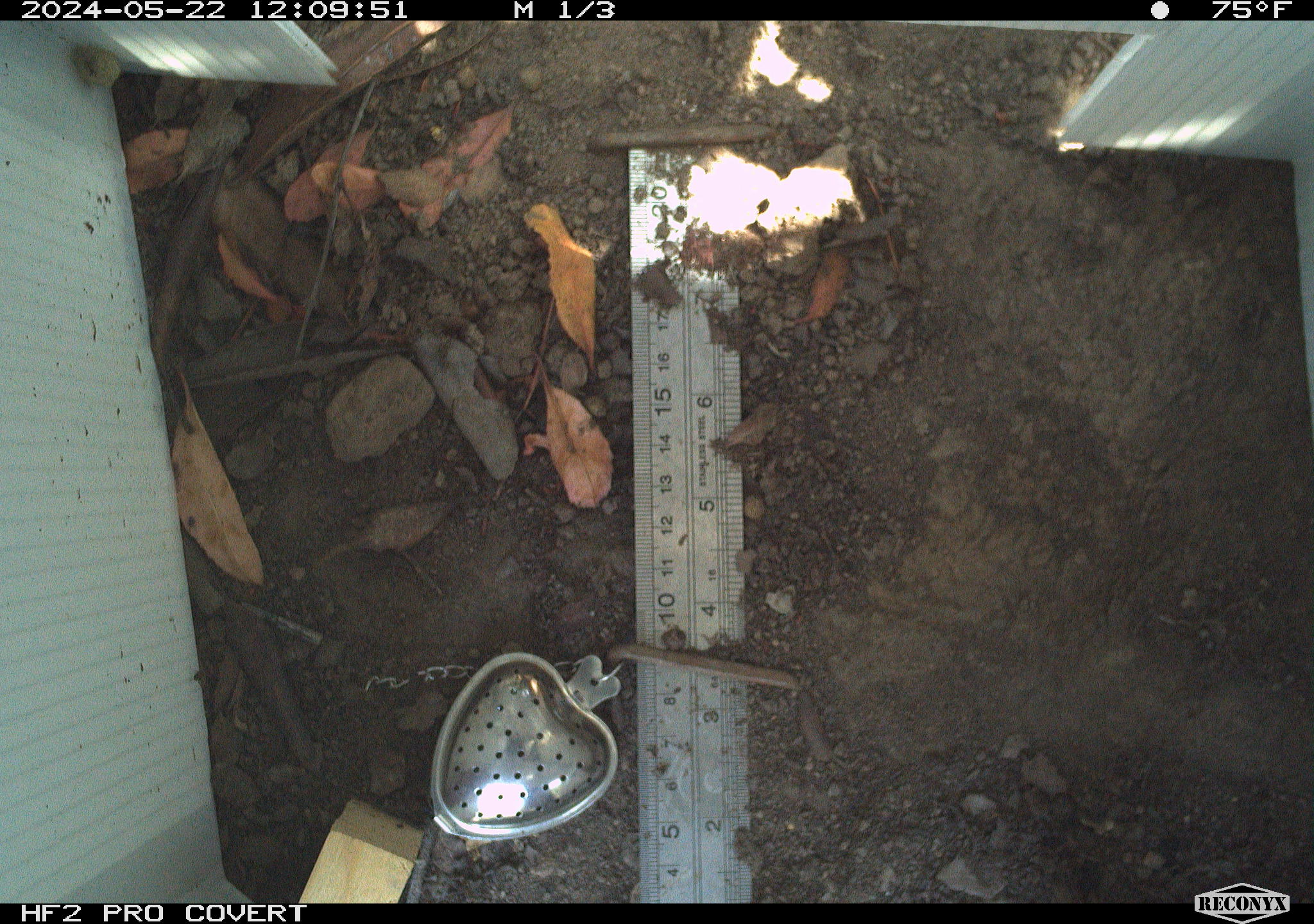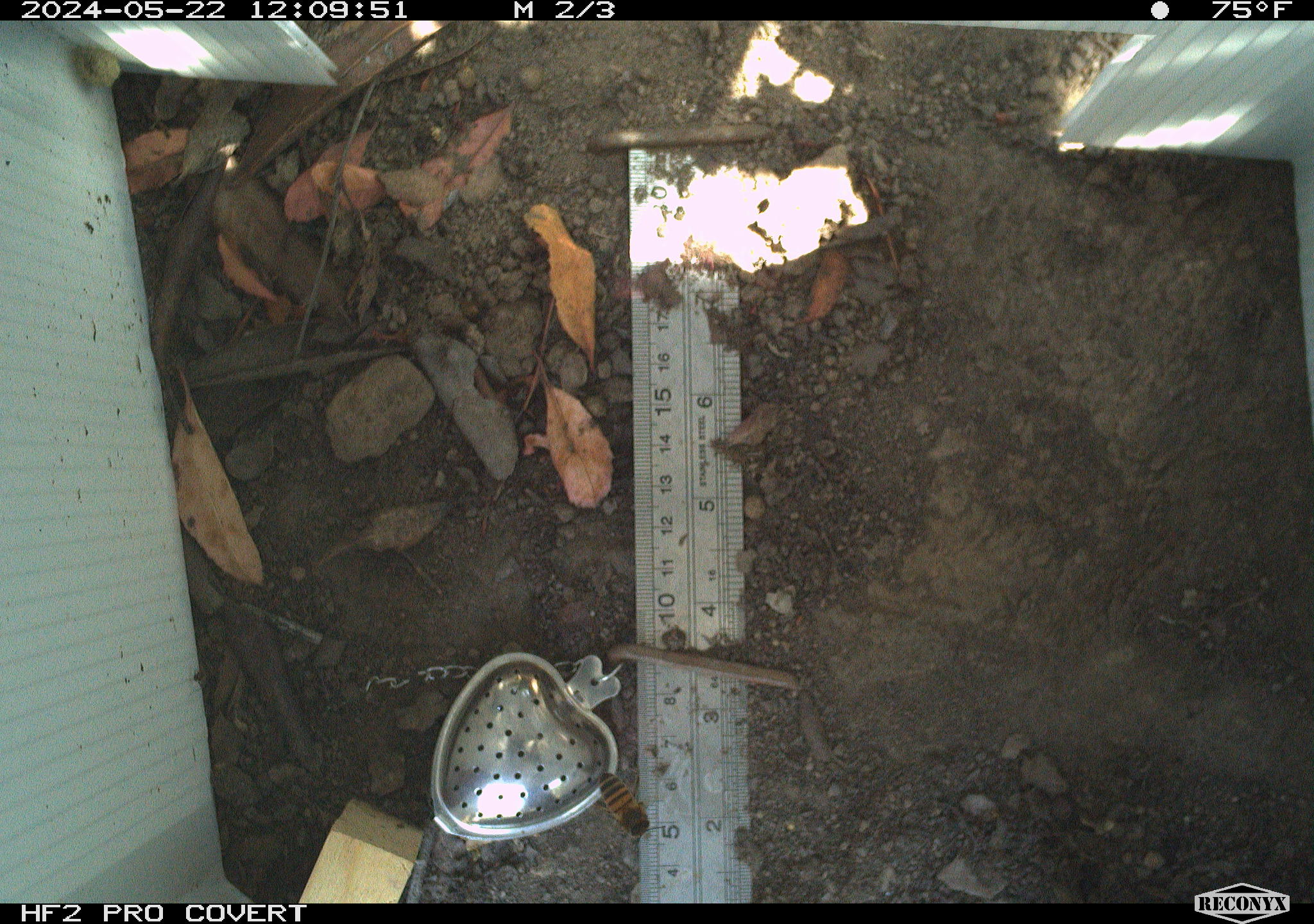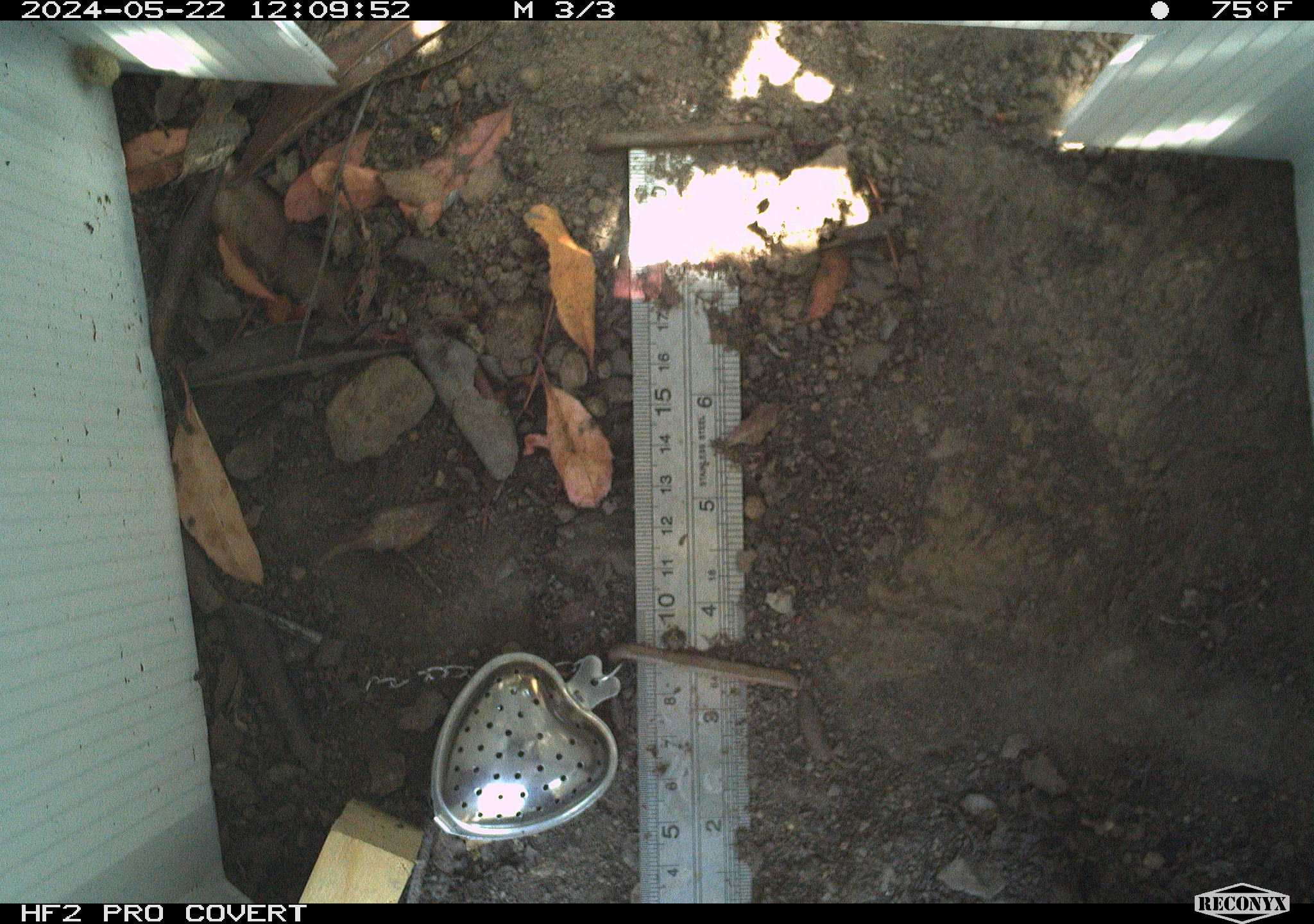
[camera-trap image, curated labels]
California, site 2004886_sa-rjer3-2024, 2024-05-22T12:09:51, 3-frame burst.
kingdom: Animalia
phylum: Arthropoda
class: Insecta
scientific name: Insecta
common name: insect